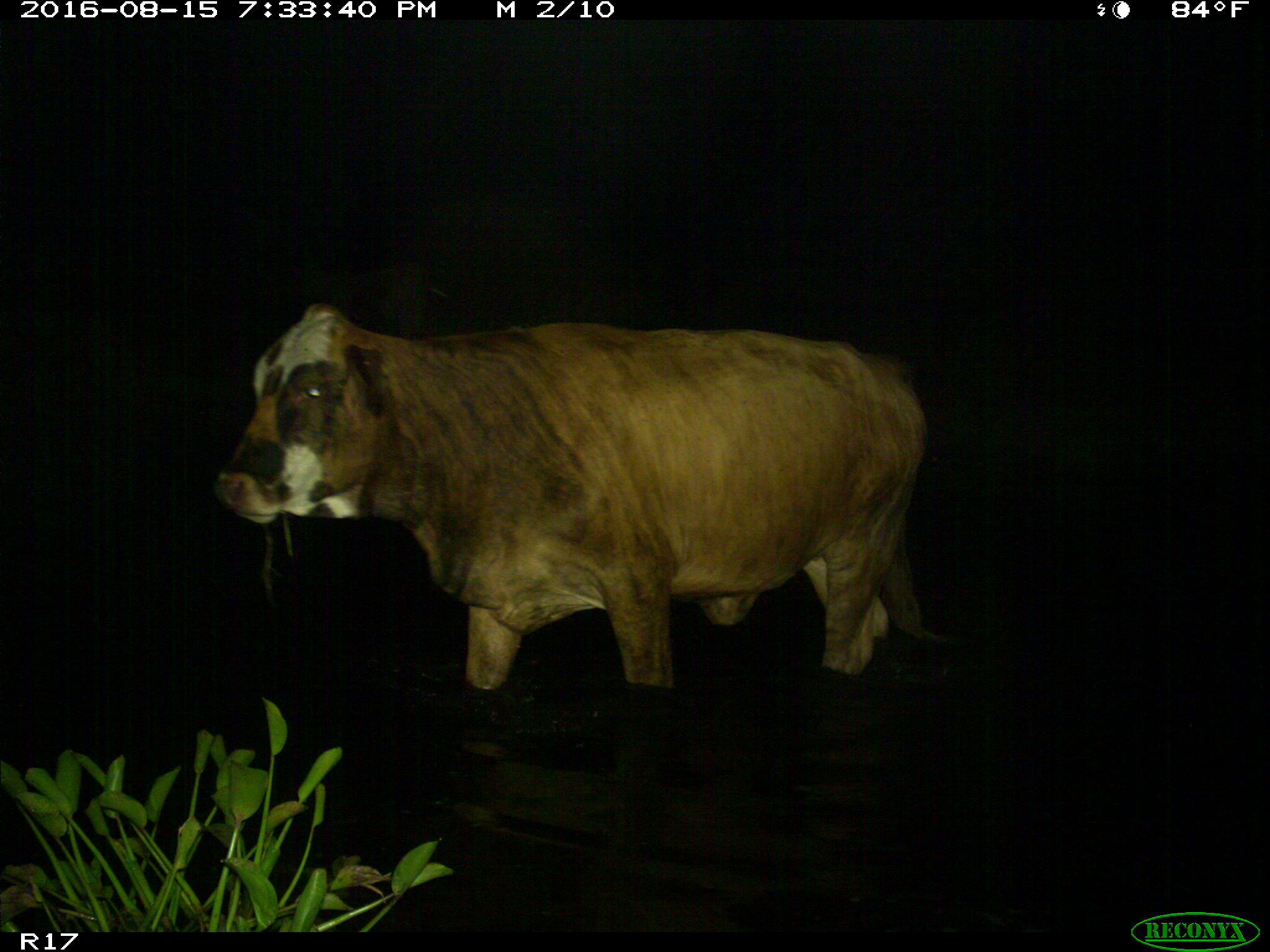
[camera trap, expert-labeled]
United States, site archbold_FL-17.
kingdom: Animalia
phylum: Chordata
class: Mammalia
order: Artiodactyla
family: Bovidae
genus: Bos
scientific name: Bos taurus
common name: domestic cow